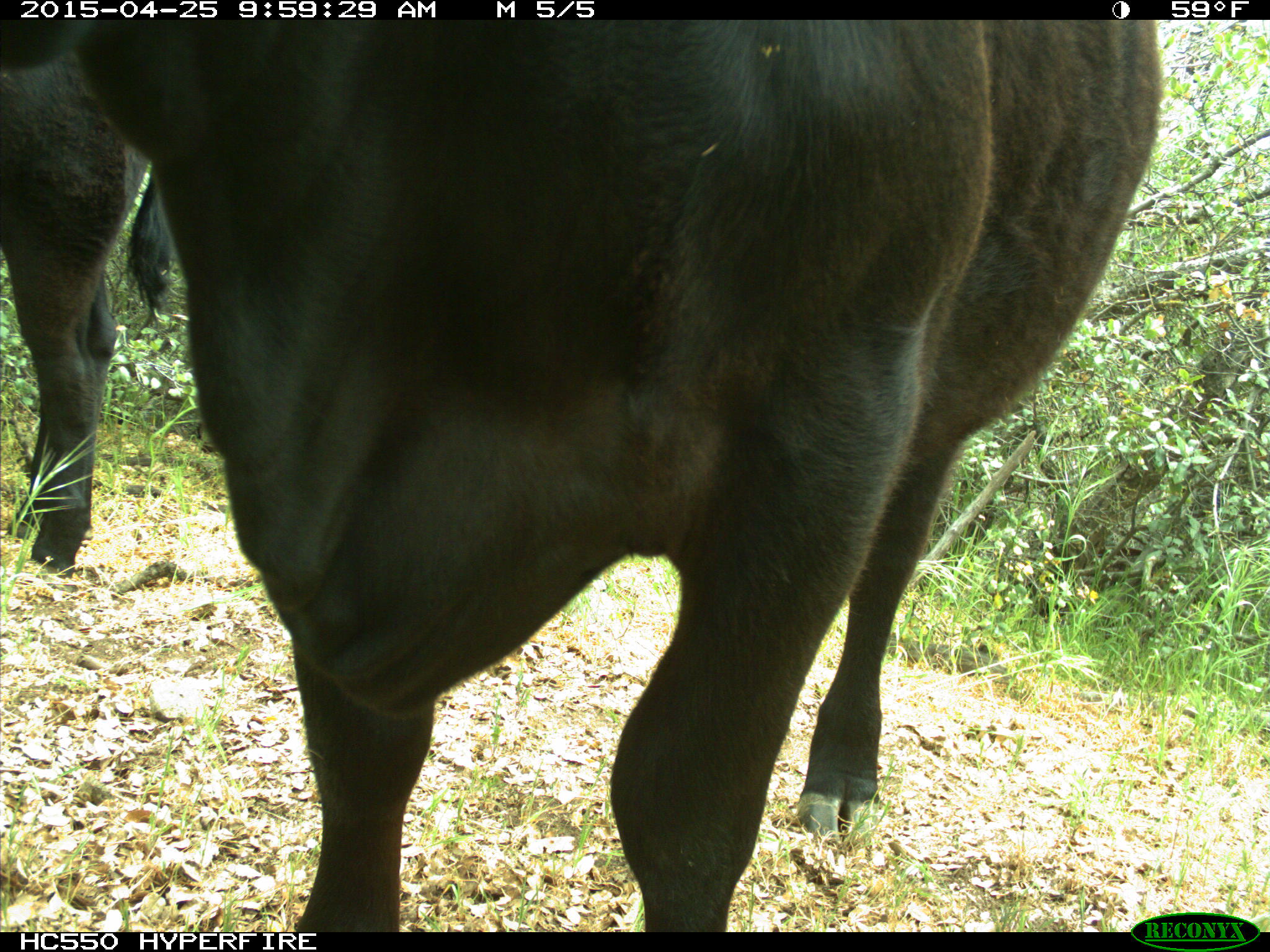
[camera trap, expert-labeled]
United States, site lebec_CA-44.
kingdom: Animalia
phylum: Chordata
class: Mammalia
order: Artiodactyla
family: Suidae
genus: Sus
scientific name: Sus scrofa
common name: wild boar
Sus scrofa (wild boar).